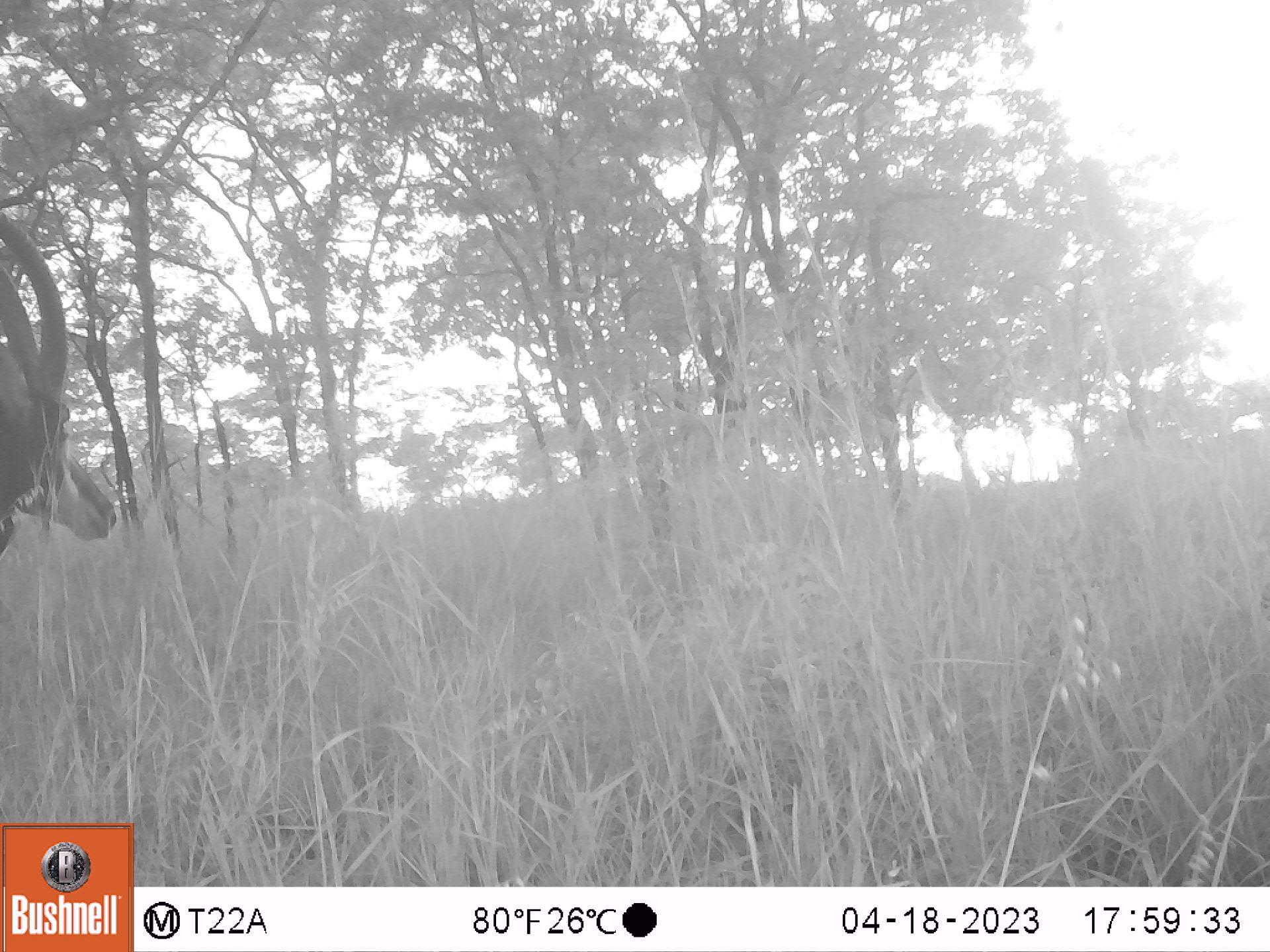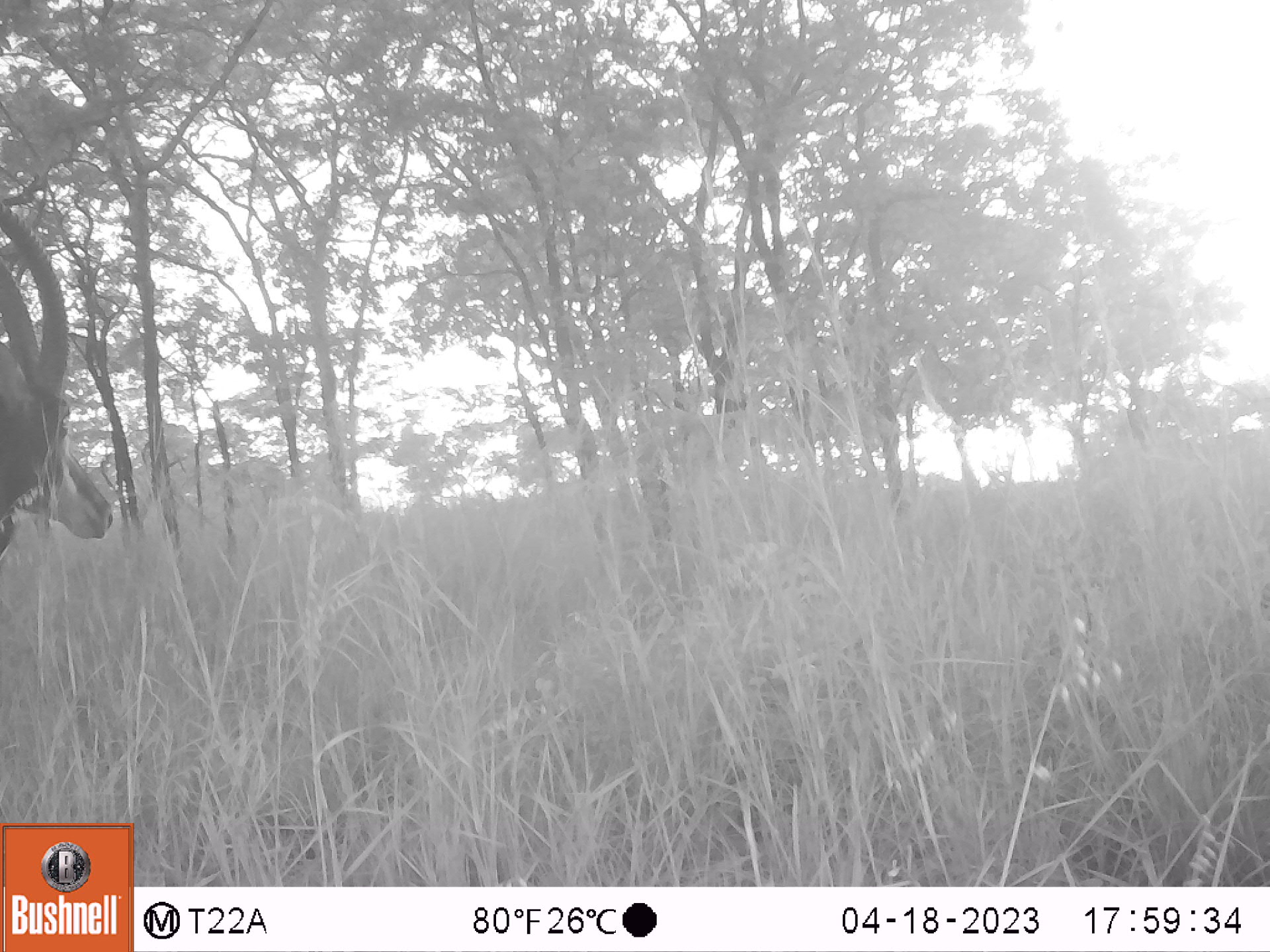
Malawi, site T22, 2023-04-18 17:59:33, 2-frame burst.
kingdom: Animalia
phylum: Chordata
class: Mammalia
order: Artiodactyla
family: Bovidae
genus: Hippotragus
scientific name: Hippotragus niger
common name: sable antelope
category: sable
Sable (sable antelope) (Hippotragus niger), count 1.